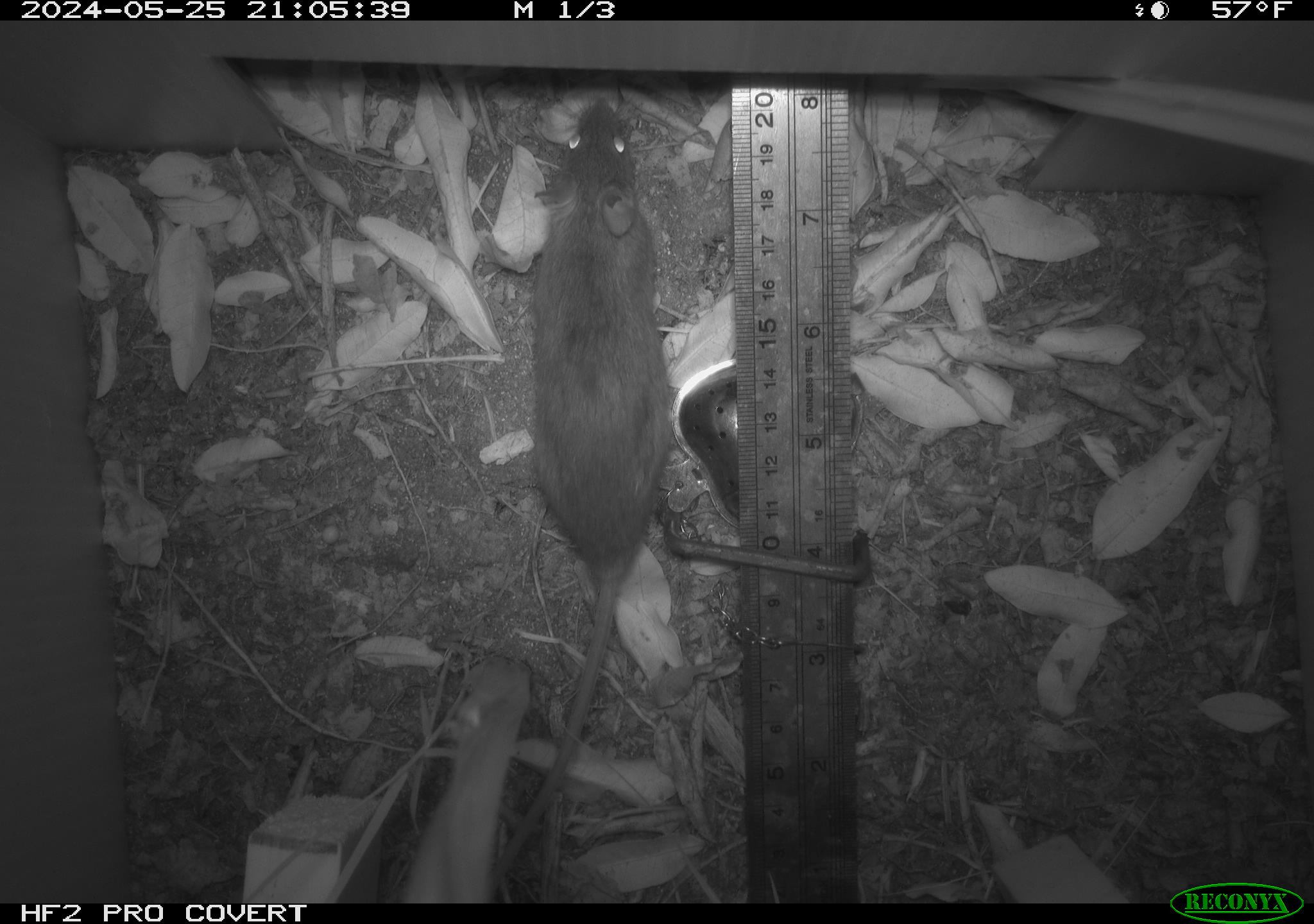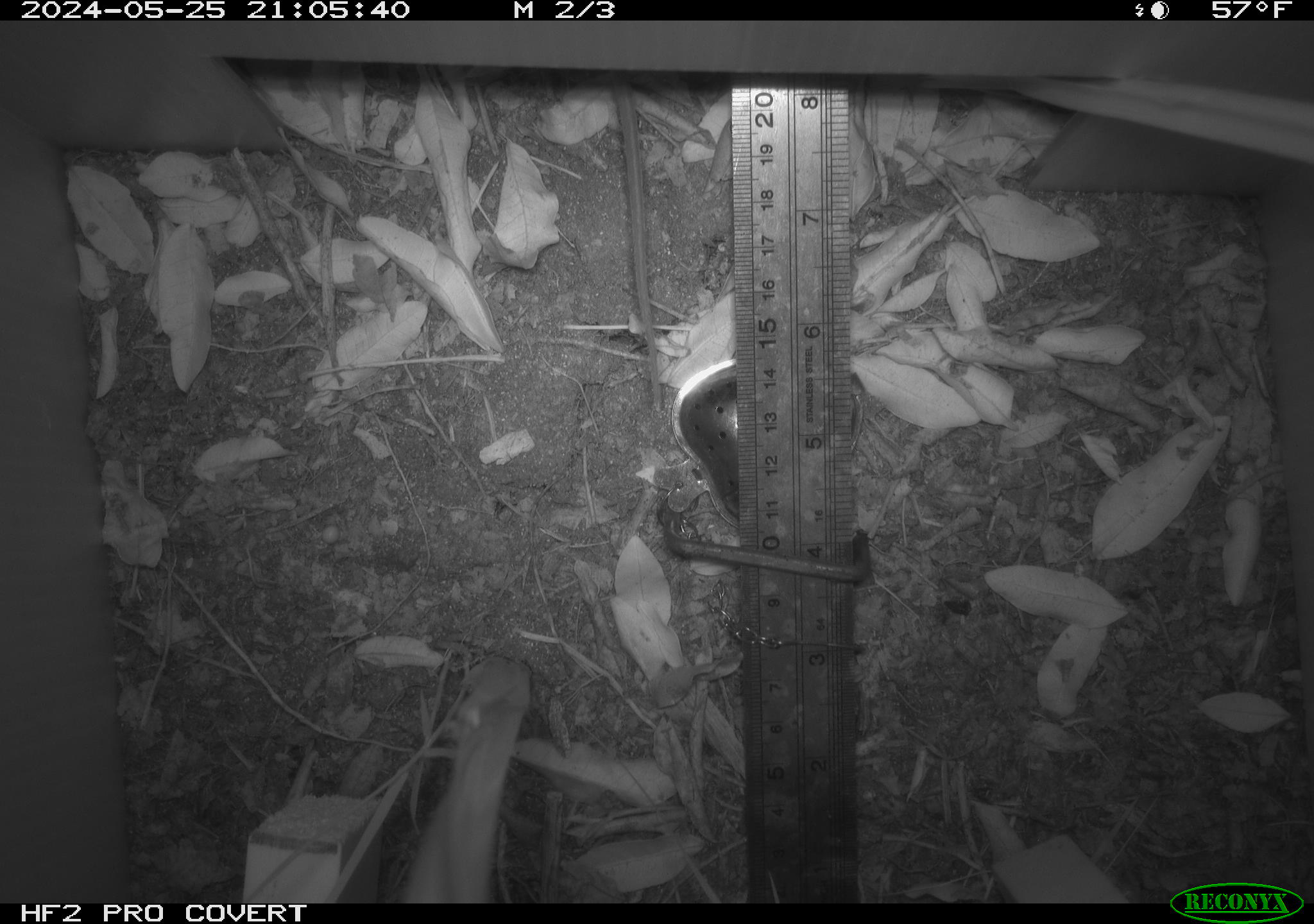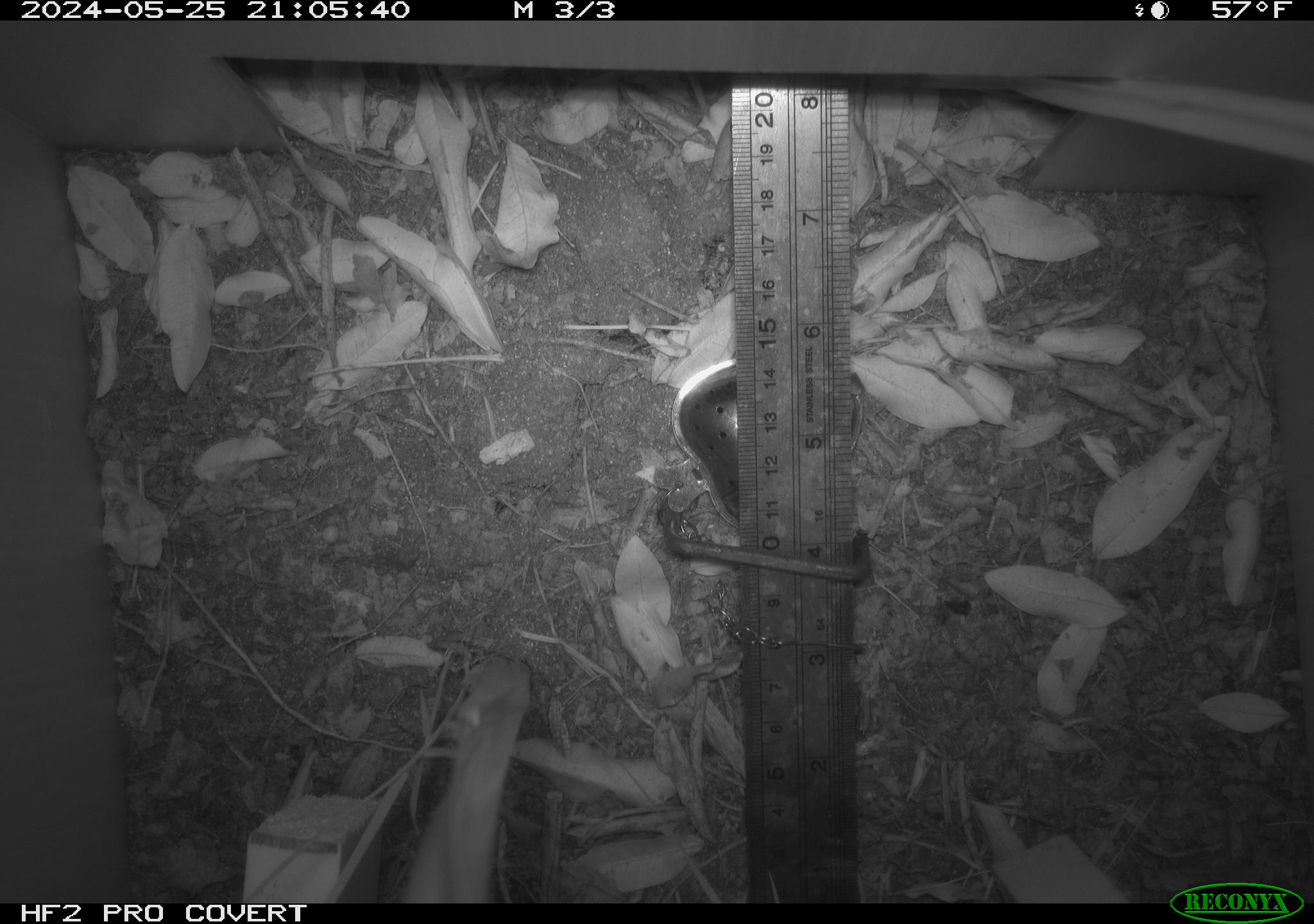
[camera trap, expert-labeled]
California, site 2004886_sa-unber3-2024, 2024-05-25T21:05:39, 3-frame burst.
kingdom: Animalia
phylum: Chordata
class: Mammalia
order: Rodentia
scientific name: Rodentia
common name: mouse species